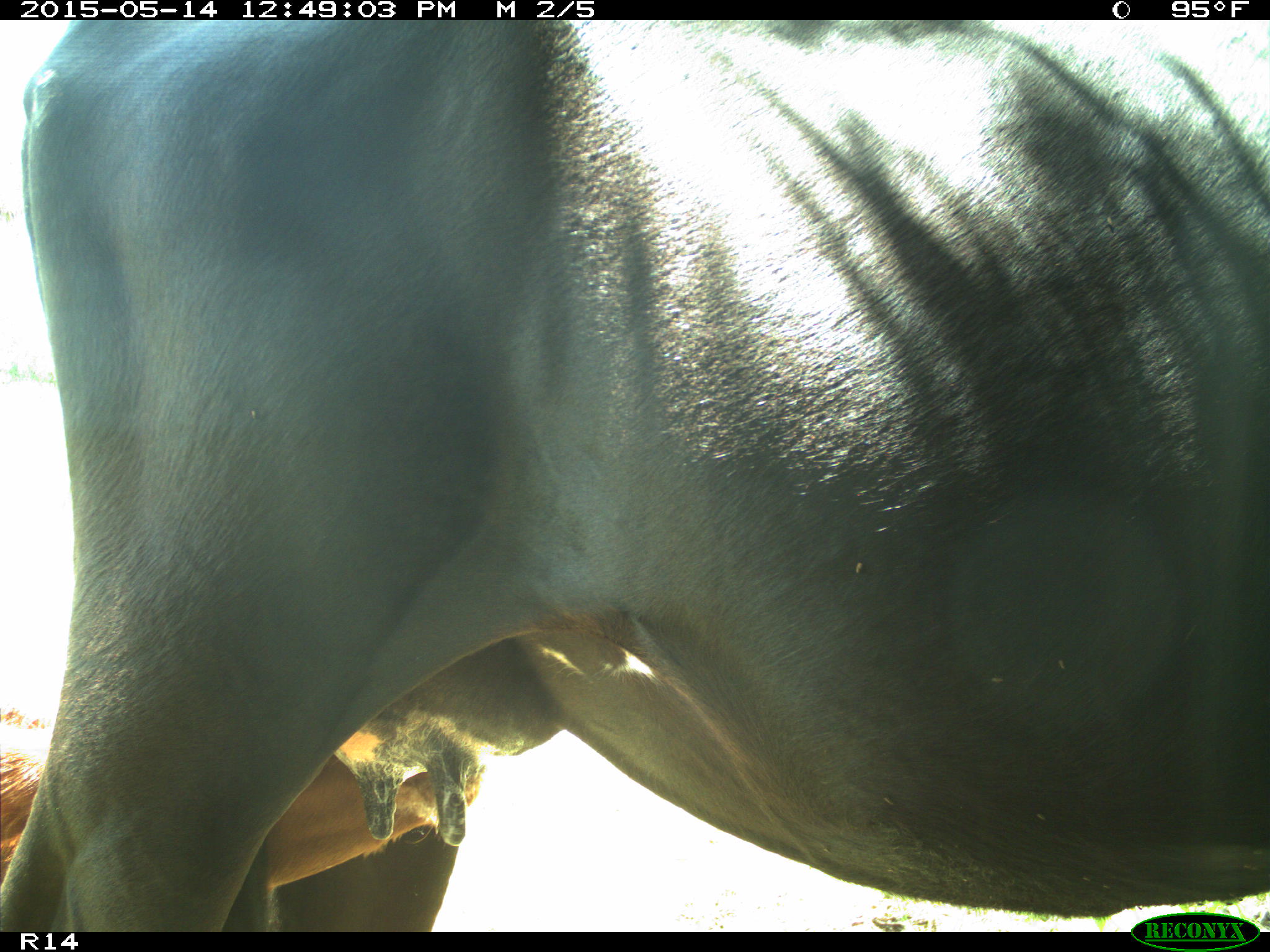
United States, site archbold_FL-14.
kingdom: Animalia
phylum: Chordata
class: Mammalia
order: Artiodactyla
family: Bovidae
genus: Bos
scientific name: Bos taurus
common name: domestic cow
Bos taurus (domestic cow).